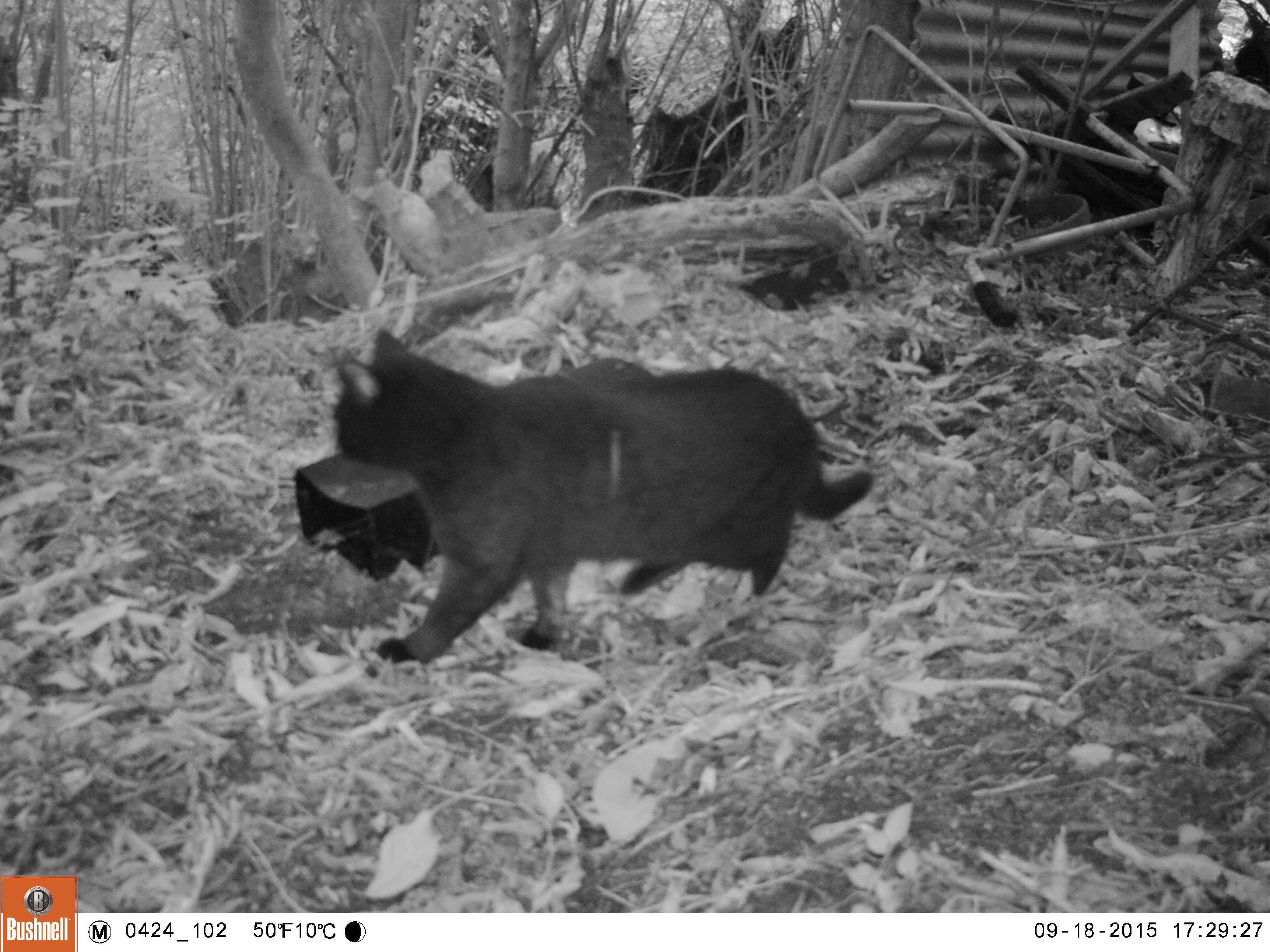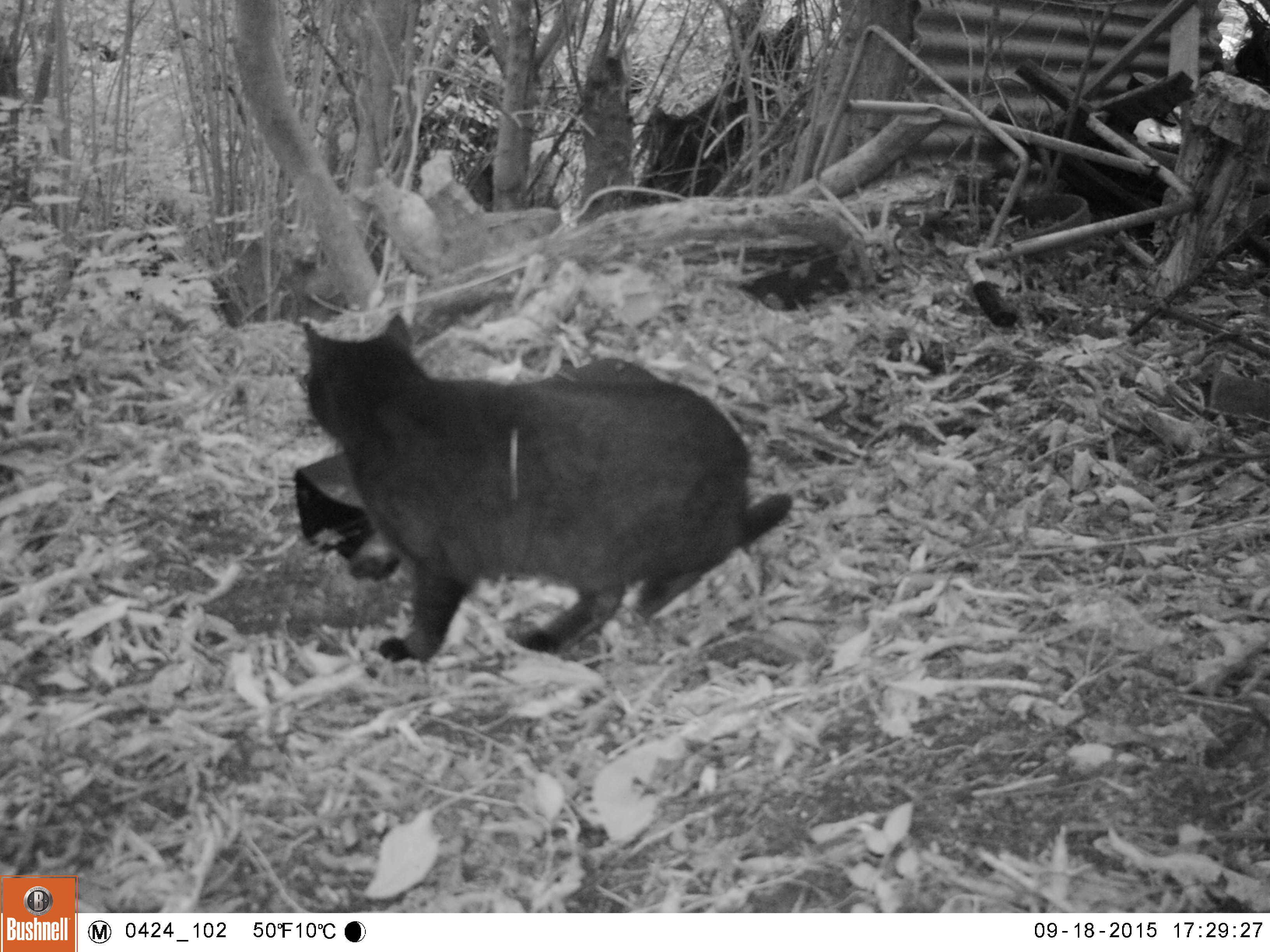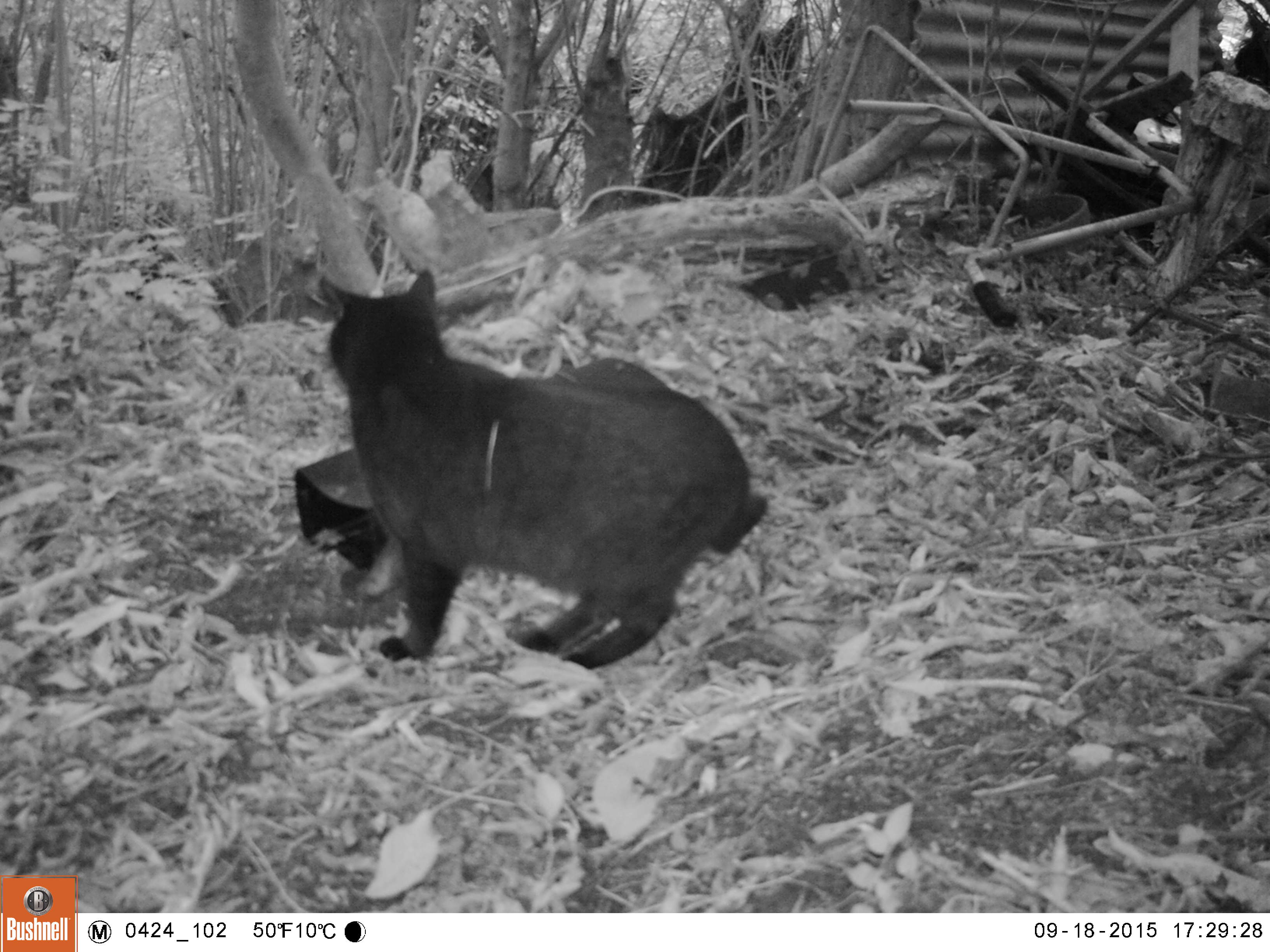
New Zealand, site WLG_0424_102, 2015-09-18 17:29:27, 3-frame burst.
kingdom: Animalia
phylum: Chordata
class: Mammalia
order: Carnivora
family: Felidae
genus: Felis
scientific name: Felis catus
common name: domestic cat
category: cat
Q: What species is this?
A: Cat (domestic cat) (Felis catus).